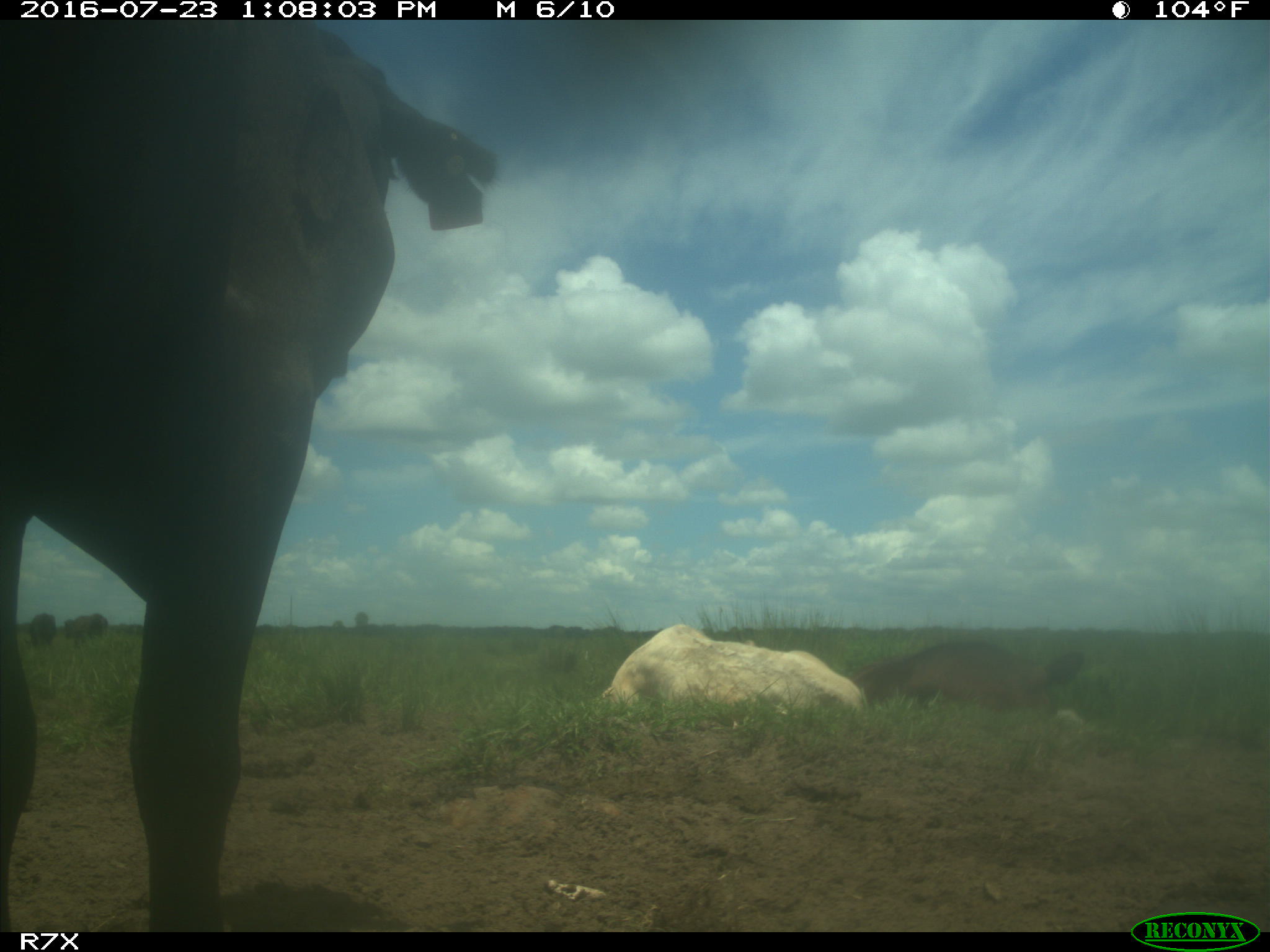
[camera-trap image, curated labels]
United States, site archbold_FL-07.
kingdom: Animalia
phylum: Chordata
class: Mammalia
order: Artiodactyla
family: Bovidae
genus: Bos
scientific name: Bos taurus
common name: domestic cow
Bos taurus (domestic cow).